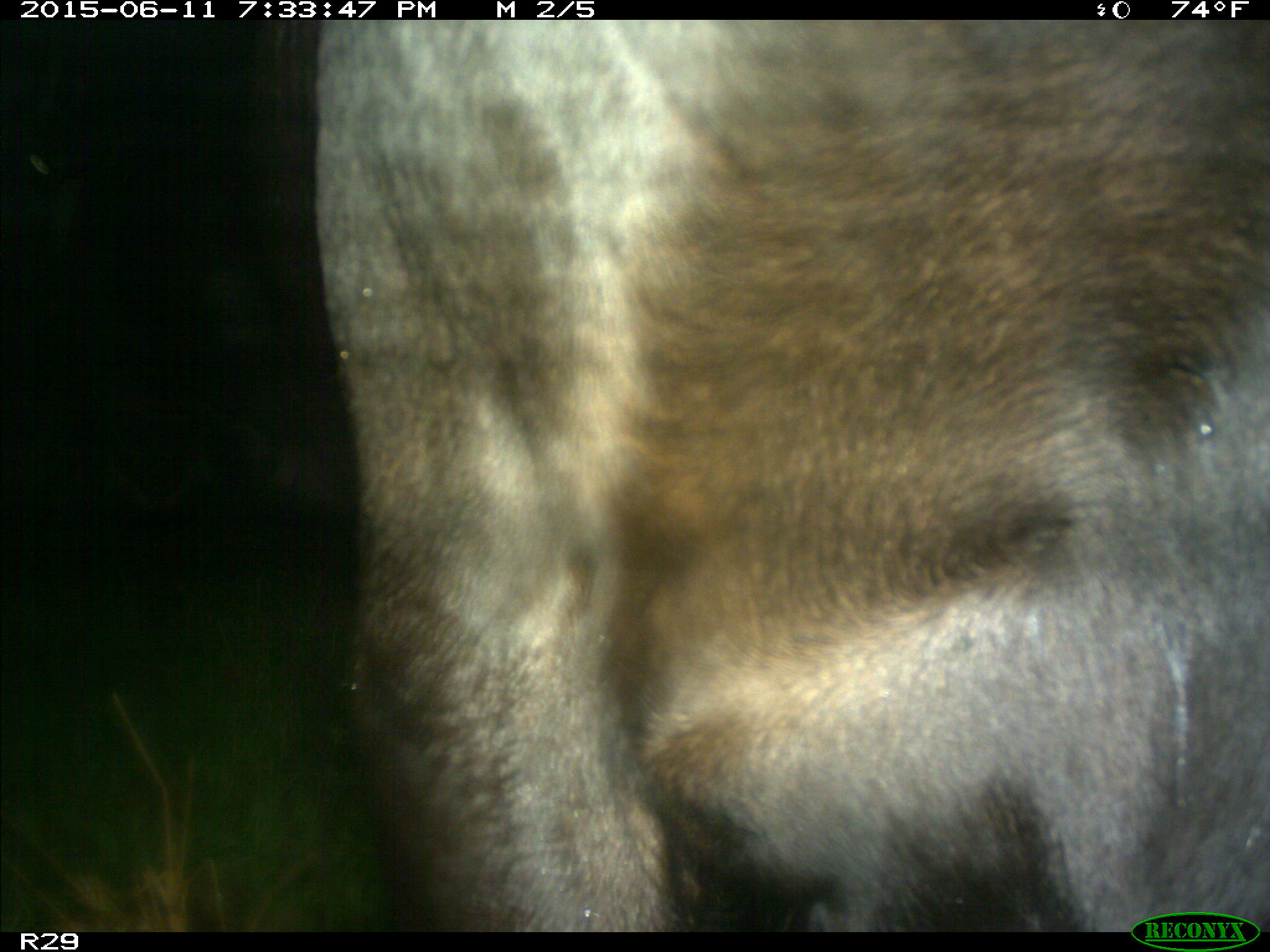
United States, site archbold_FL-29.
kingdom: Animalia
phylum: Chordata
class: Mammalia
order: Artiodactyla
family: Bovidae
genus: Bos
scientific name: Bos taurus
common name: domestic cow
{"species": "Bos taurus (domestic cow)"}